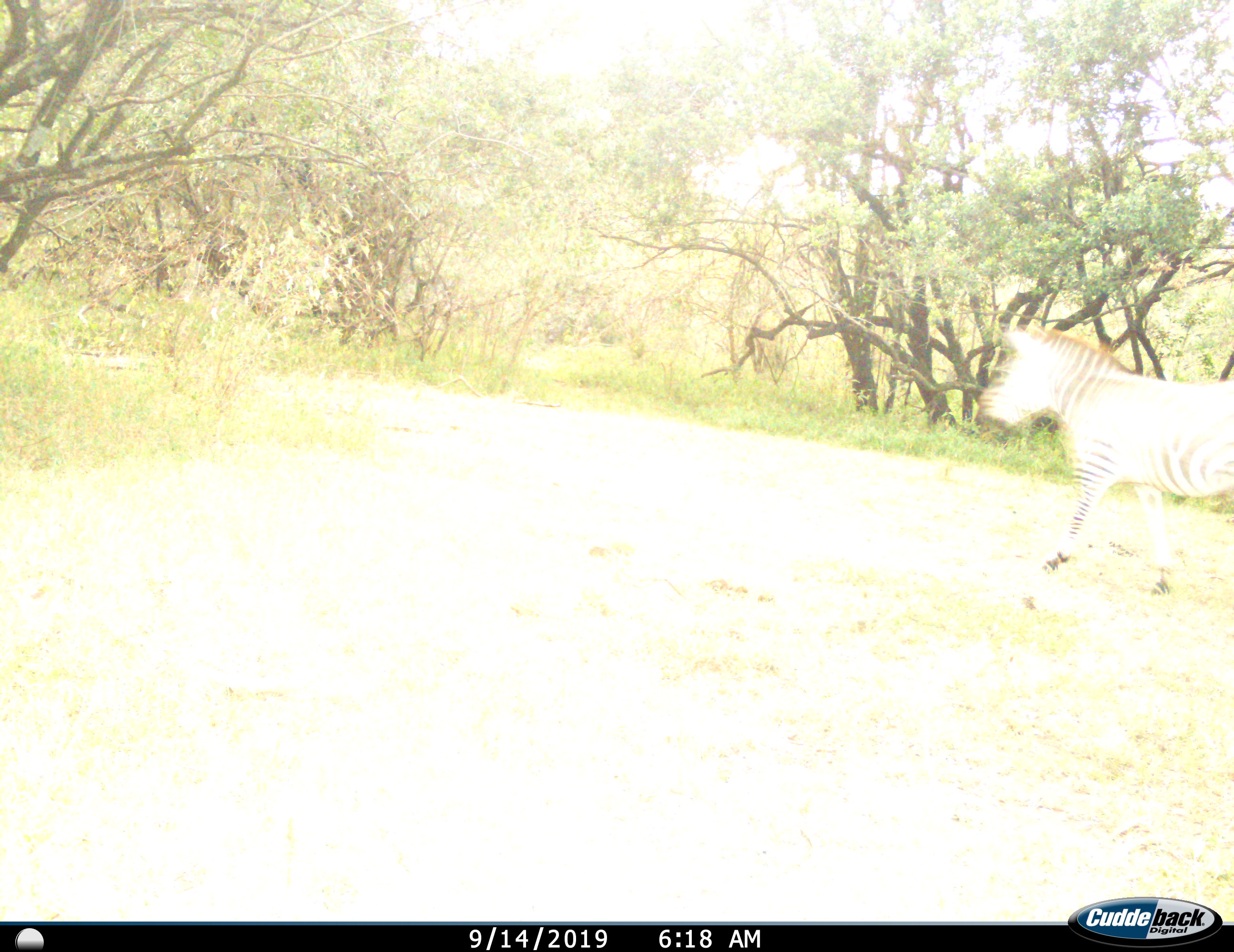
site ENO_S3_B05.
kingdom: Animalia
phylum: Chordata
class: Mammalia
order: Perissodactyla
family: Equidae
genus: Equus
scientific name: Equus quagga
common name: plains zebra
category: zebraplains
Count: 1.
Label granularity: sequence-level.